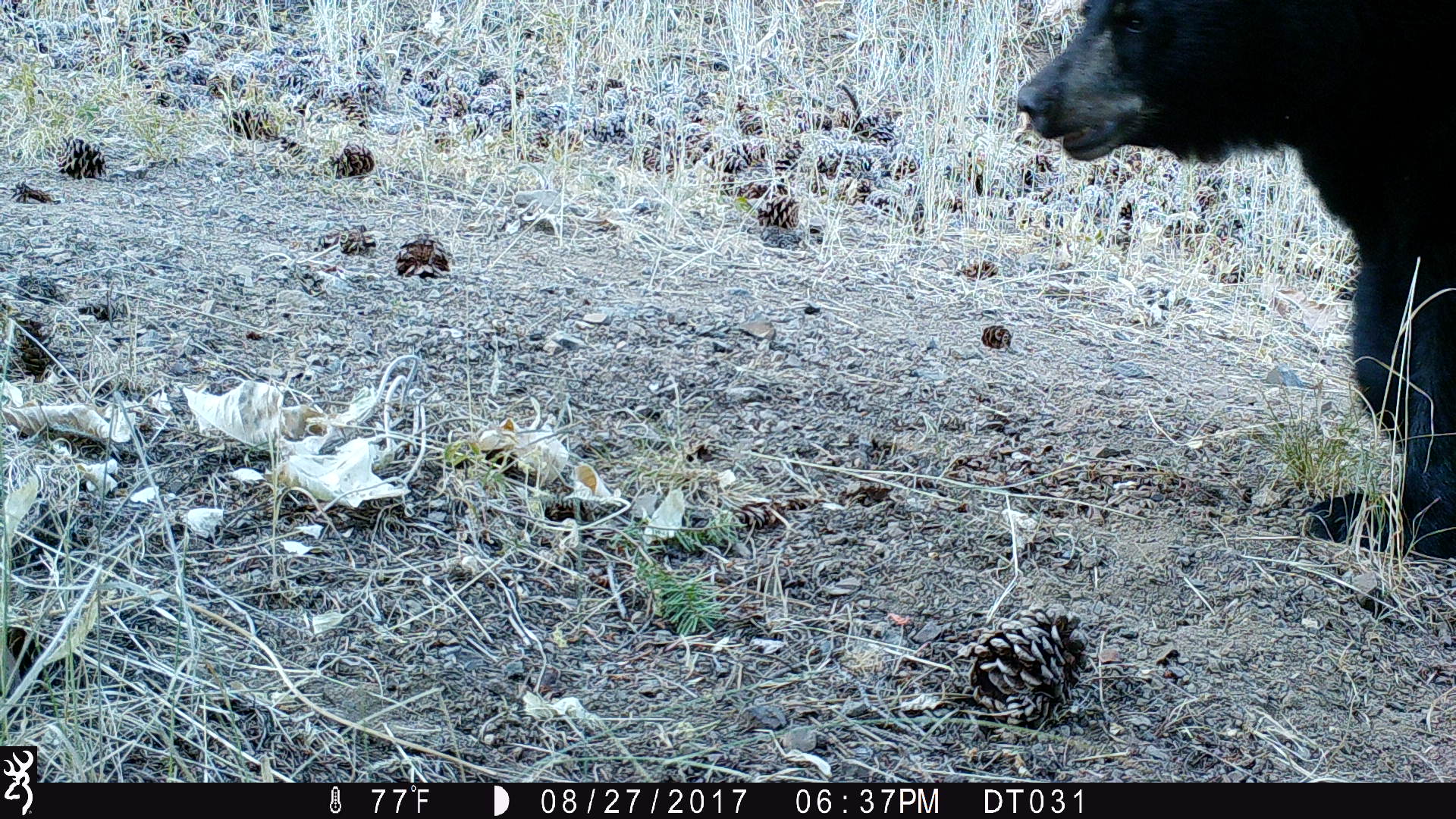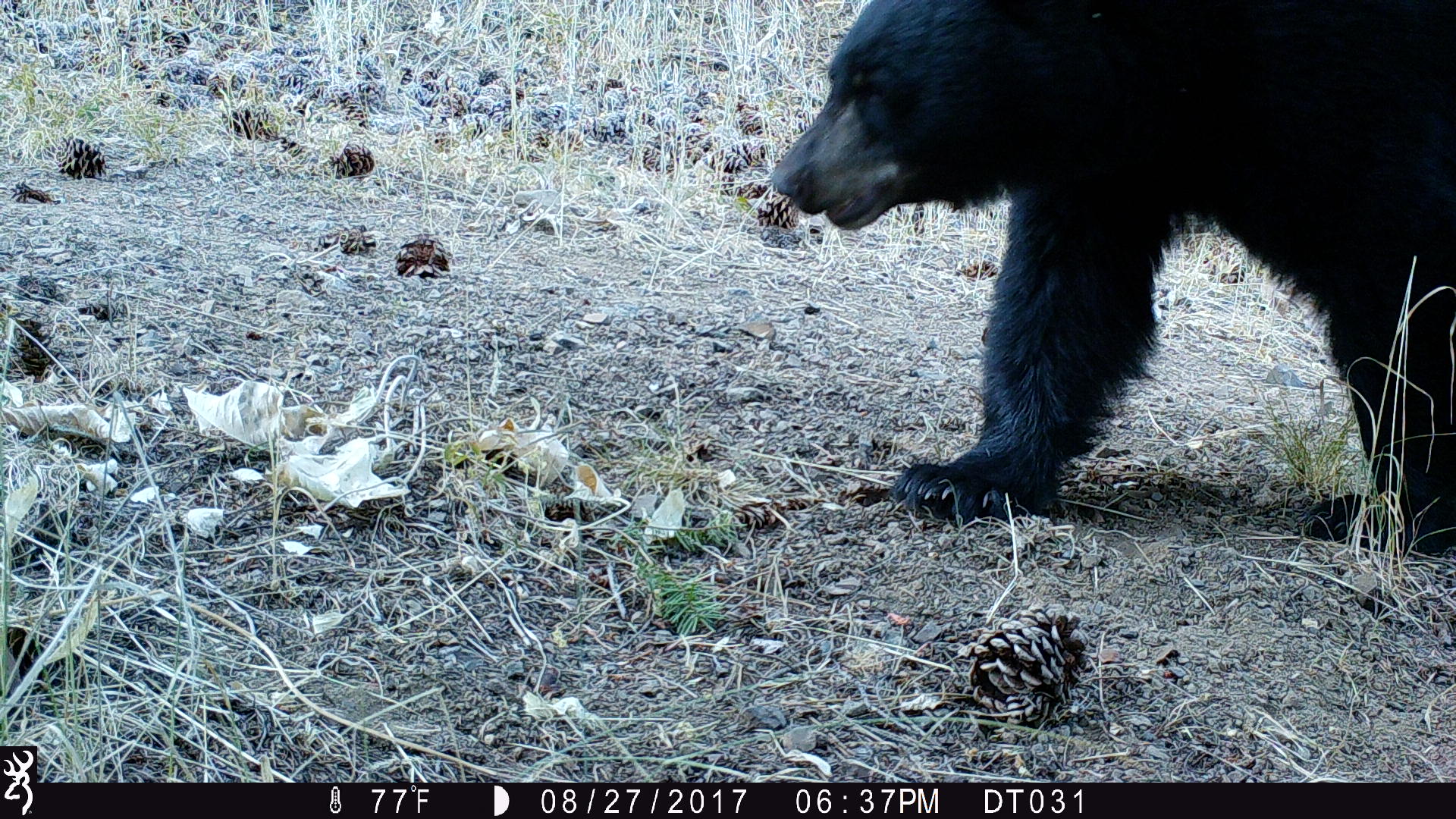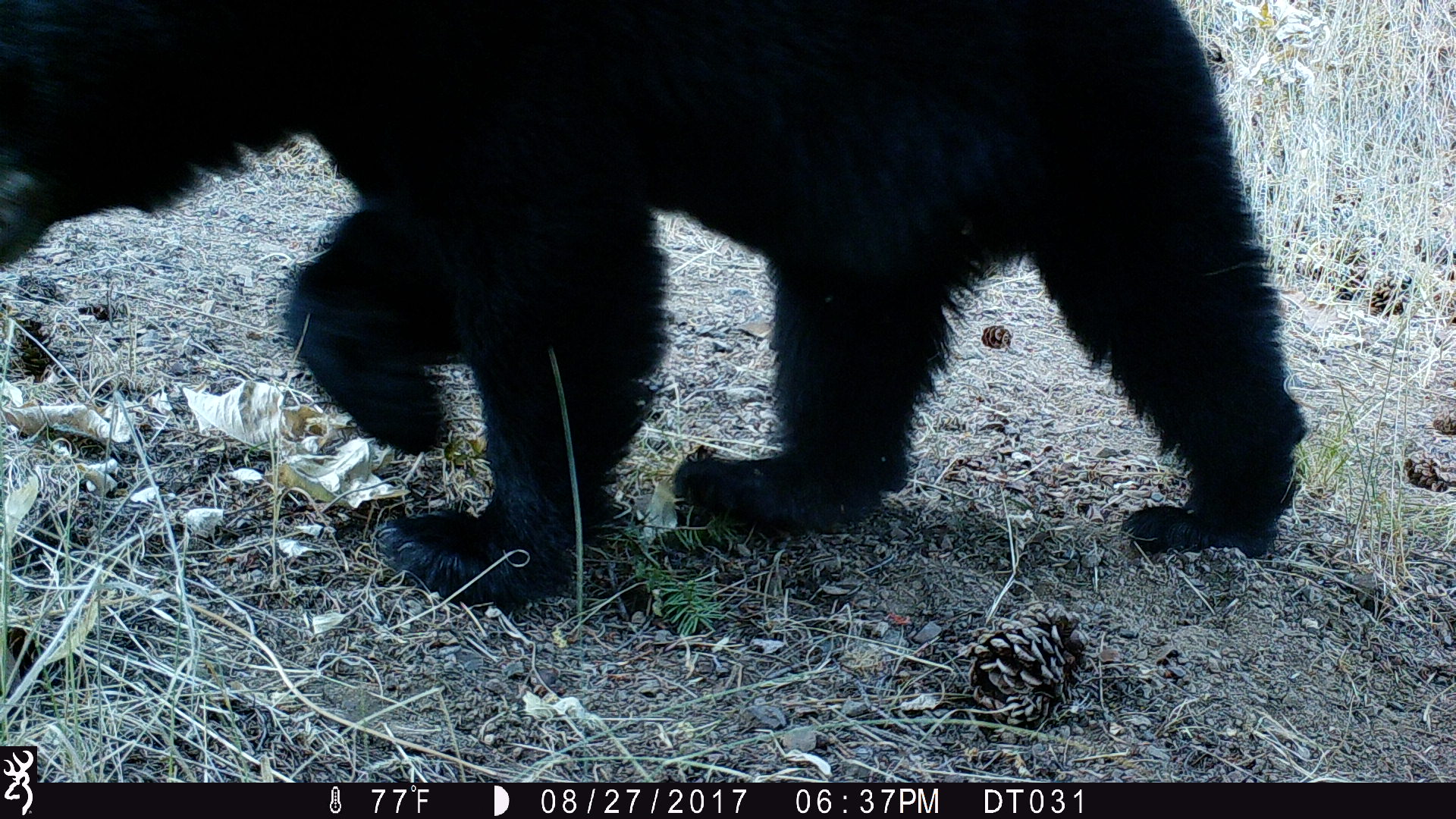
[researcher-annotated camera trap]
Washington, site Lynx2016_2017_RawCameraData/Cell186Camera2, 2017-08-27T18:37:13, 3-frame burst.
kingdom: Animalia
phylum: Chordata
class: Mammalia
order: Carnivora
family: Ursidae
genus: Ursus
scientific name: Ursus americanus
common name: american black bear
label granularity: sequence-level